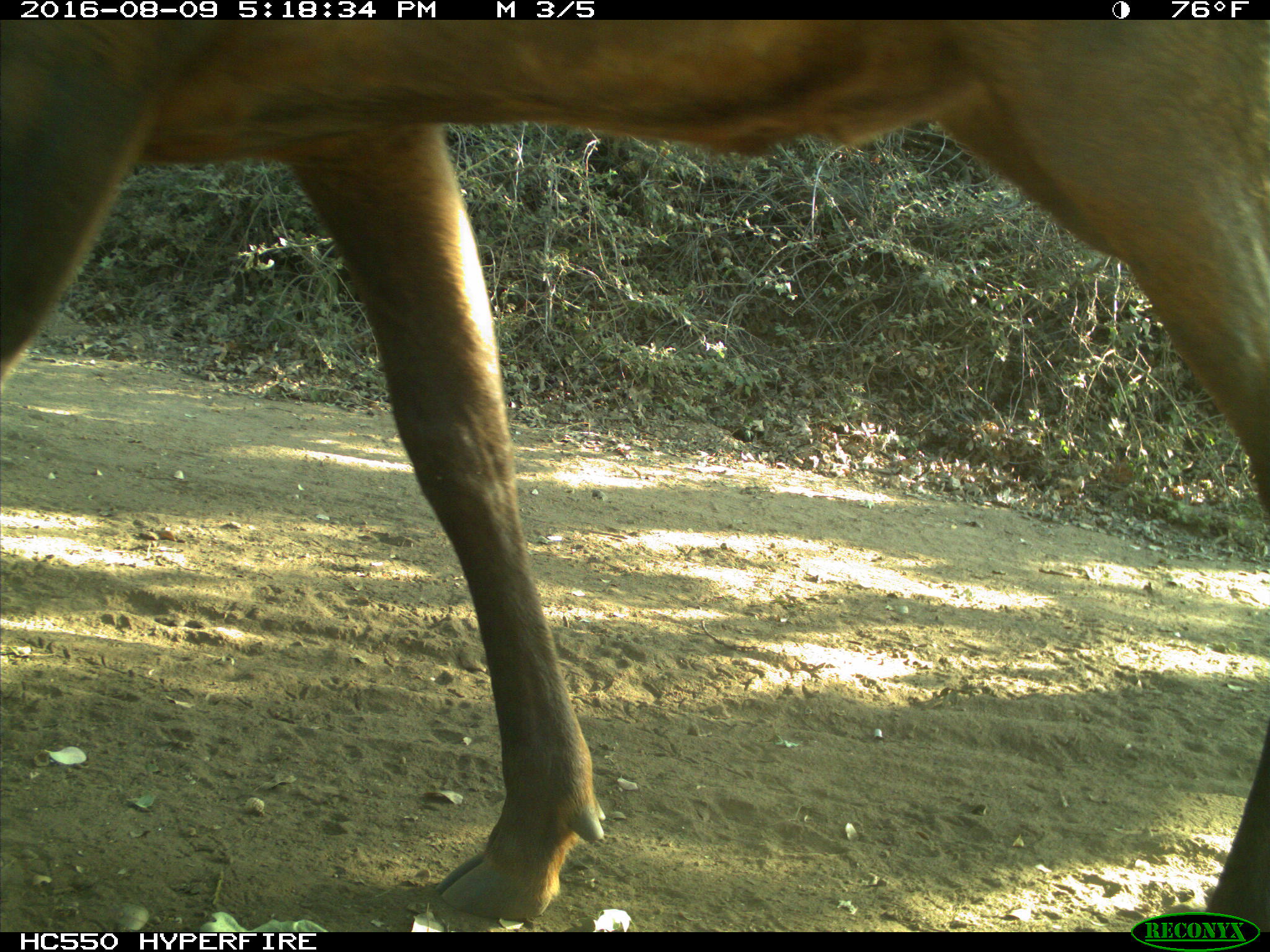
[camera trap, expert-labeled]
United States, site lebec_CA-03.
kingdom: Animalia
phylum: Chordata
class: Mammalia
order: Artiodactyla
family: Cervidae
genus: Cervus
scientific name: Cervus canadensis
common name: elk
Cervus canadensis (elk).